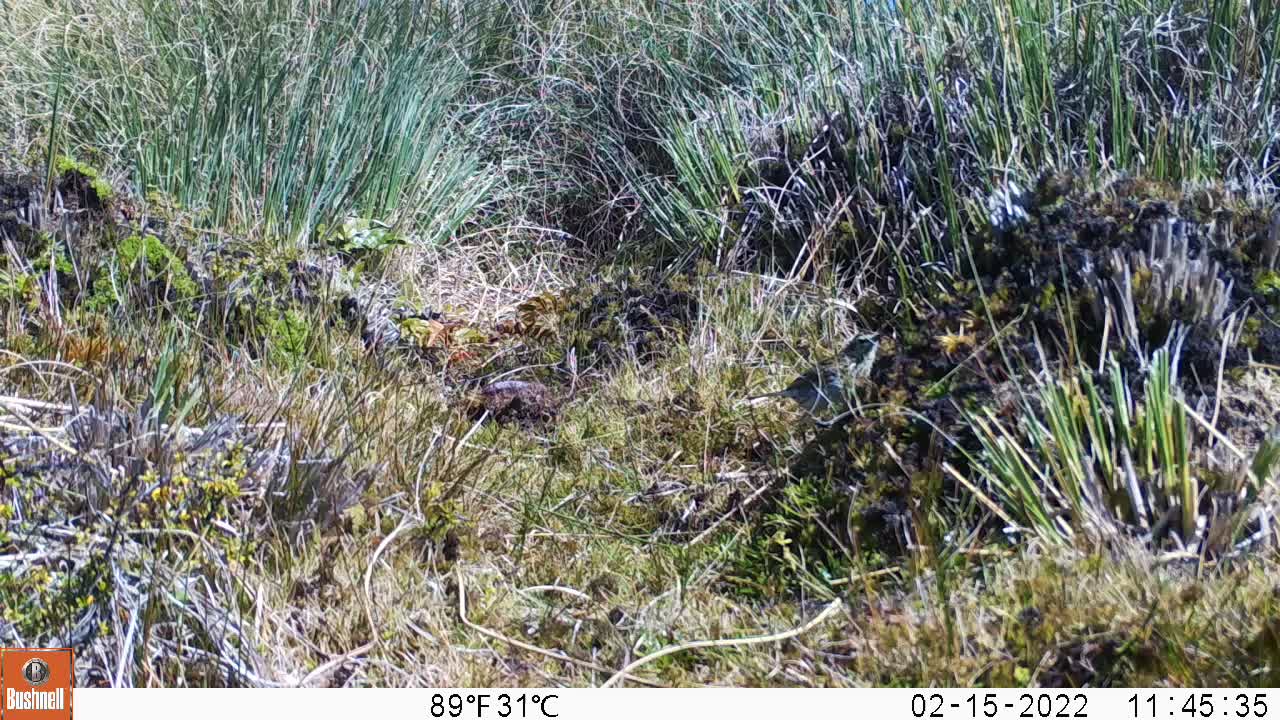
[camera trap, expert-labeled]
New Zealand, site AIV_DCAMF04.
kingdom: Animalia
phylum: Chordata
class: Aves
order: Passeriformes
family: Motacillidae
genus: Anthus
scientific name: Anthus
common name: pipit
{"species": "pipit (Anthus)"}